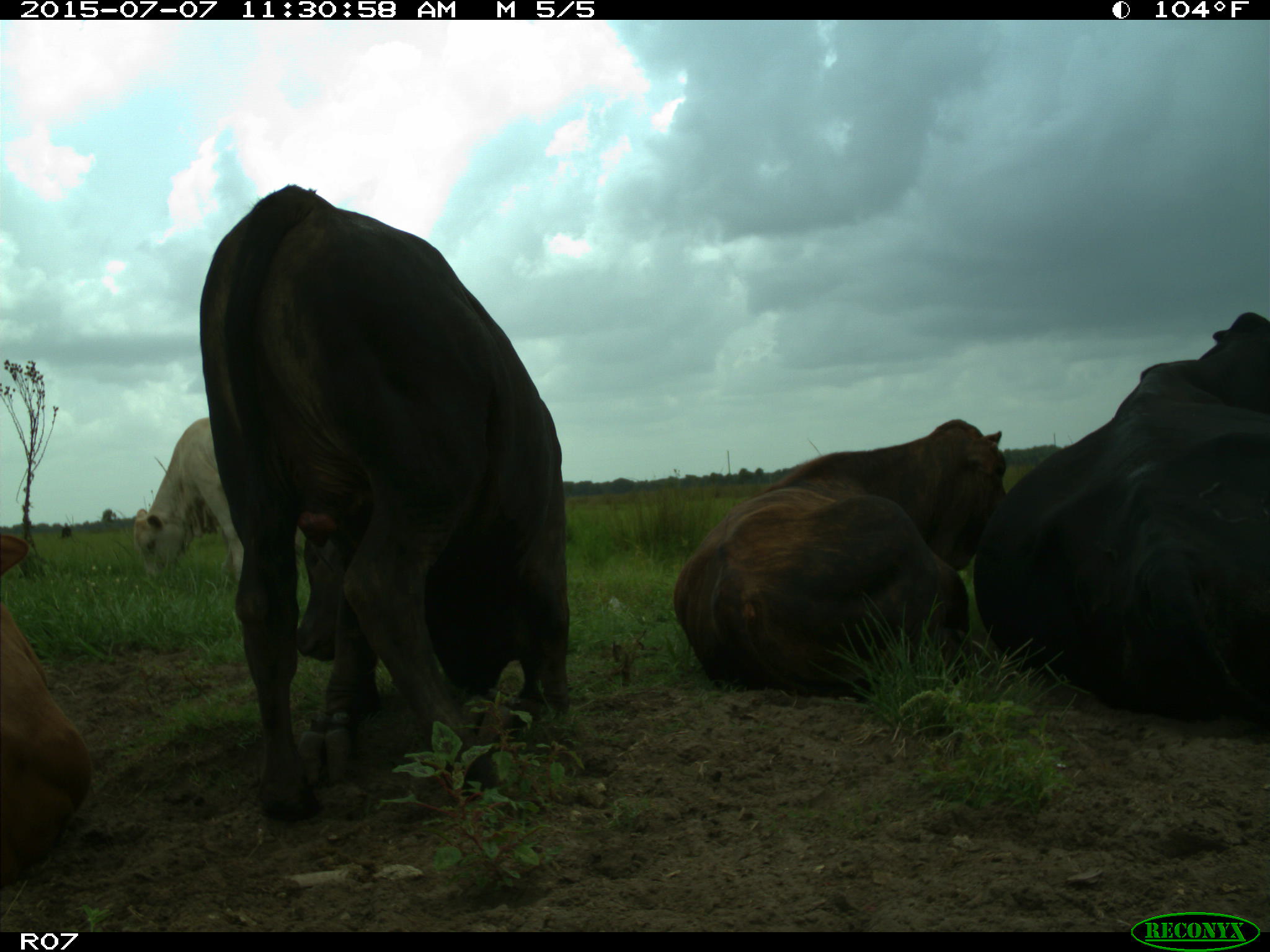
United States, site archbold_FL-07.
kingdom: Animalia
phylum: Chordata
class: Mammalia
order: Artiodactyla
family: Bovidae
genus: Bos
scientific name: Bos taurus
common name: domestic cow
Bos taurus (domestic cow).